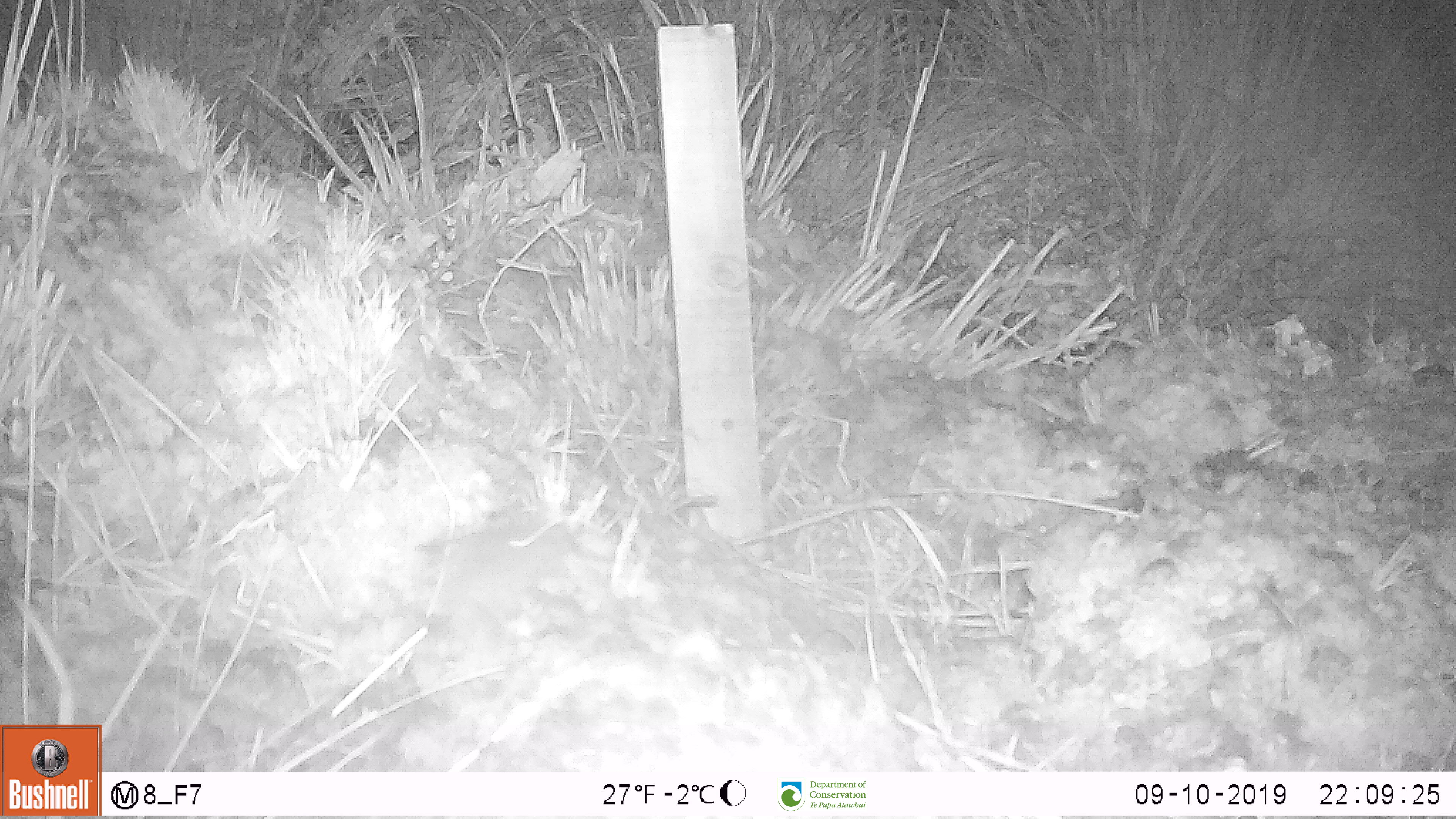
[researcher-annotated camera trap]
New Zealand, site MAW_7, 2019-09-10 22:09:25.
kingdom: Animalia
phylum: Chordata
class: Mammalia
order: Rodentia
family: Muridae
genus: Mus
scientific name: Mus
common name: mouse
Mouse (Mus).